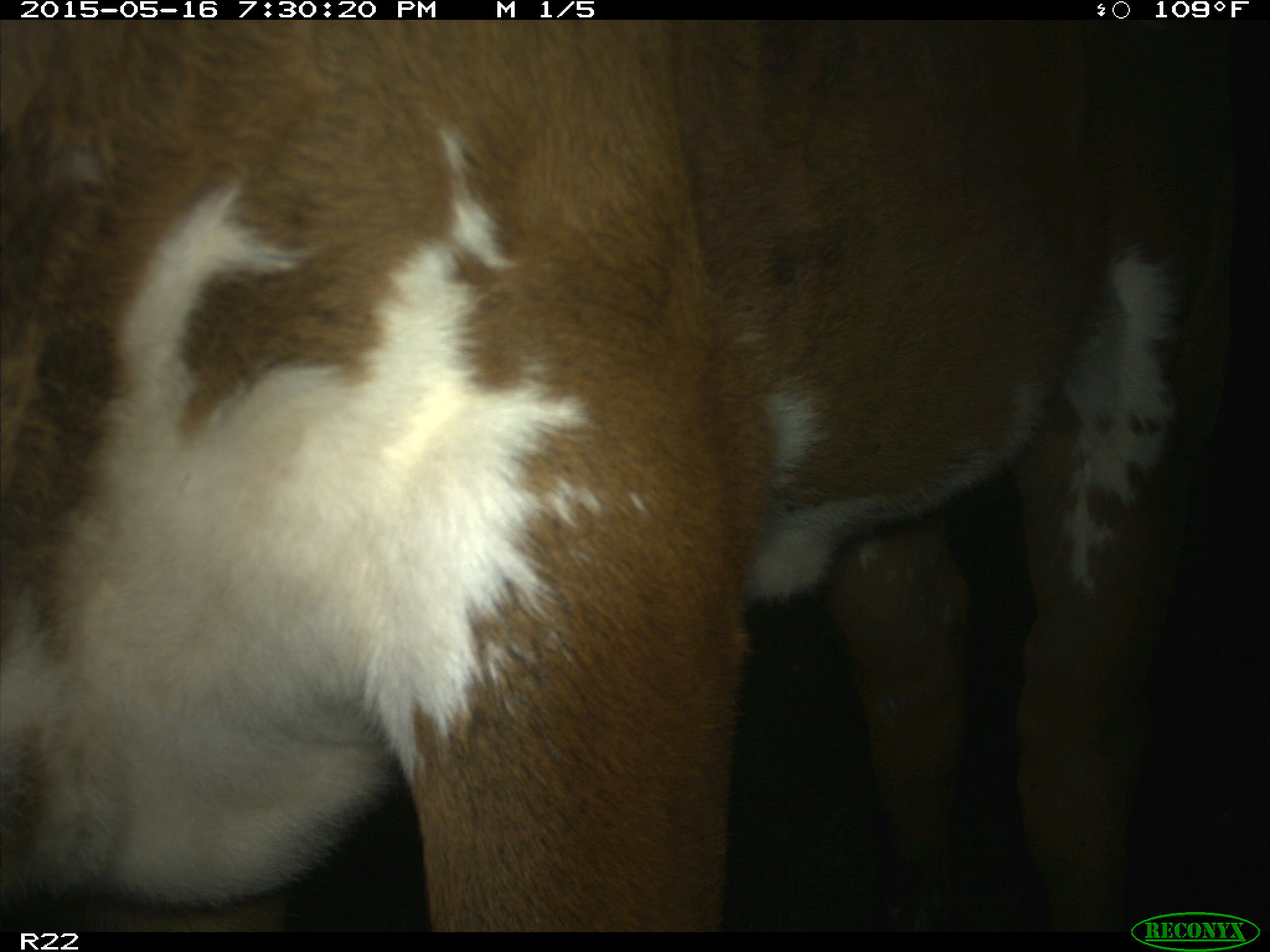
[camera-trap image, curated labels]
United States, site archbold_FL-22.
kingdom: Animalia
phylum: Chordata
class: Mammalia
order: Artiodactyla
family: Bovidae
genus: Bos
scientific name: Bos taurus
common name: domestic cow